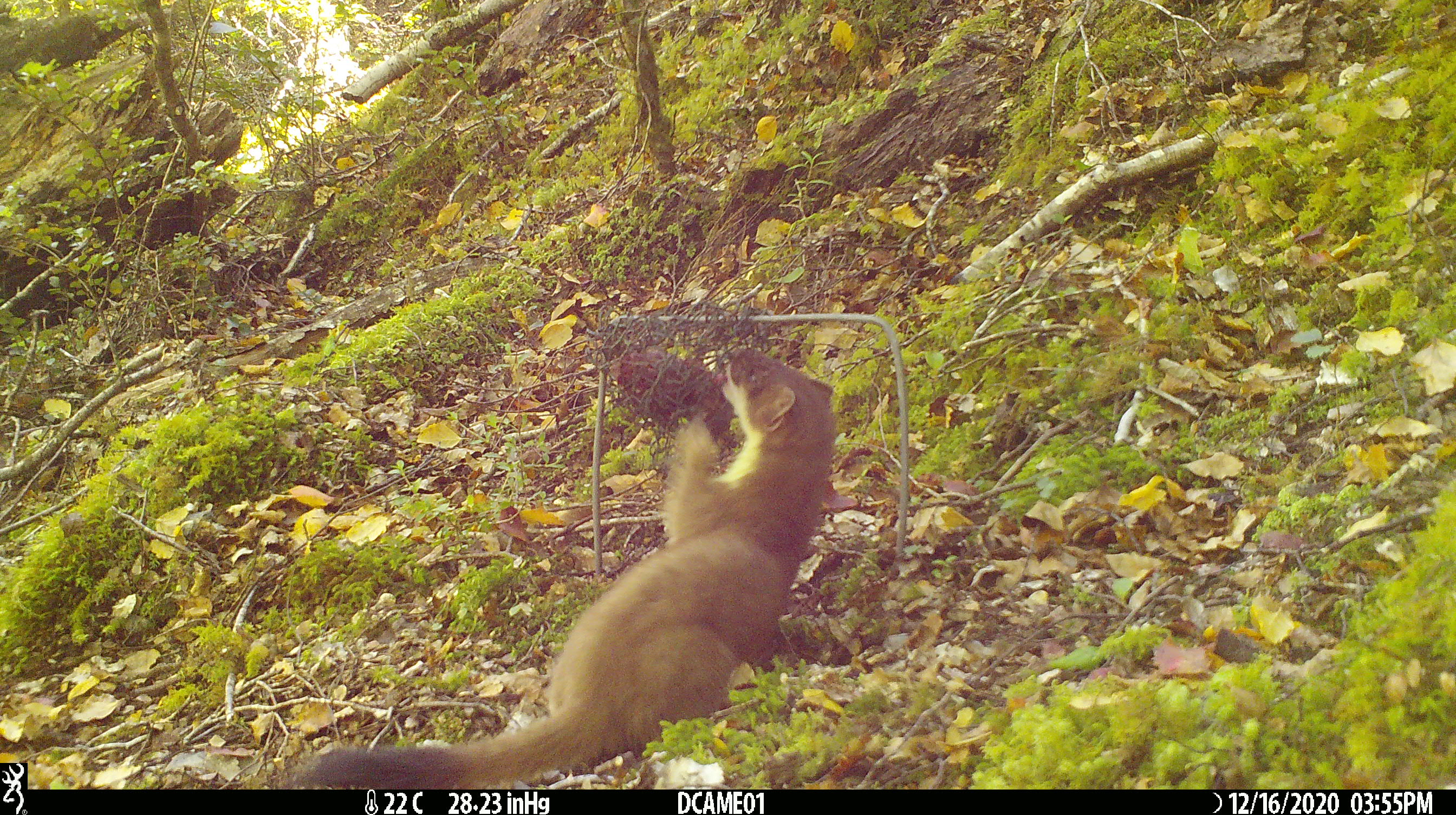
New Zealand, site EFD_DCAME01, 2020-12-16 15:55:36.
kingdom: Animalia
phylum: Chordata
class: Mammalia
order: Carnivora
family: Mustelidae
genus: Mustela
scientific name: Mustela erminea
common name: stoat